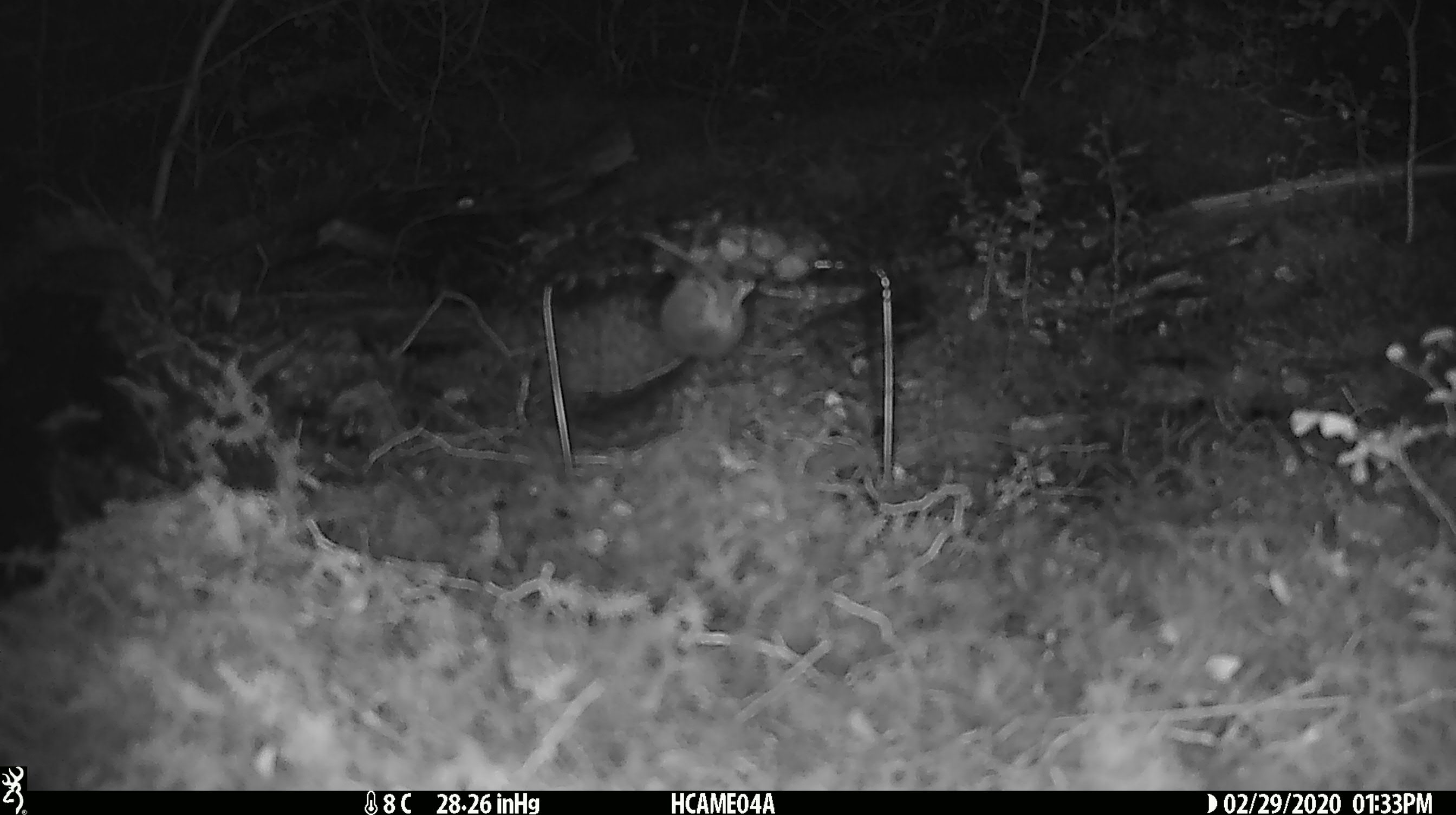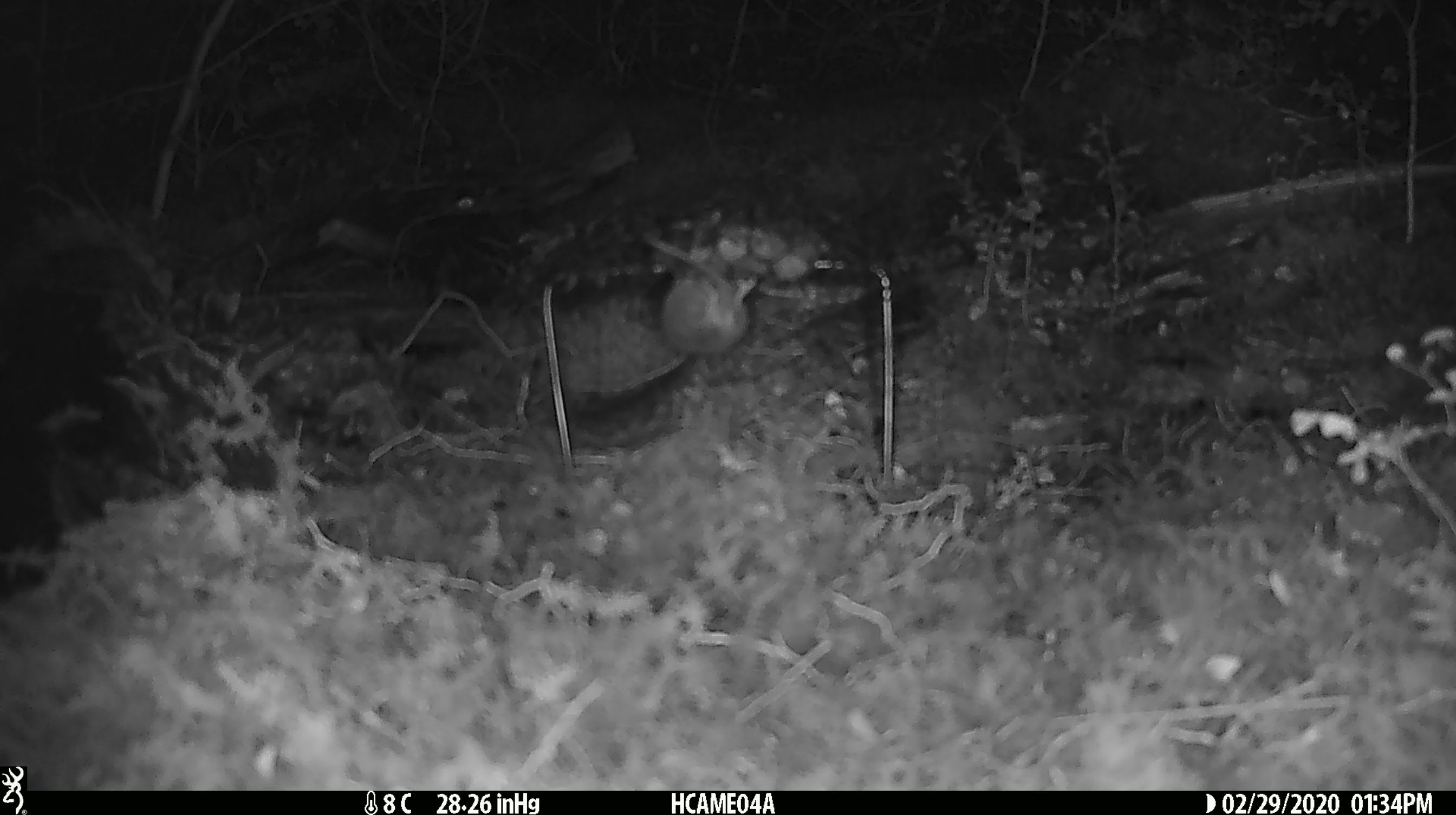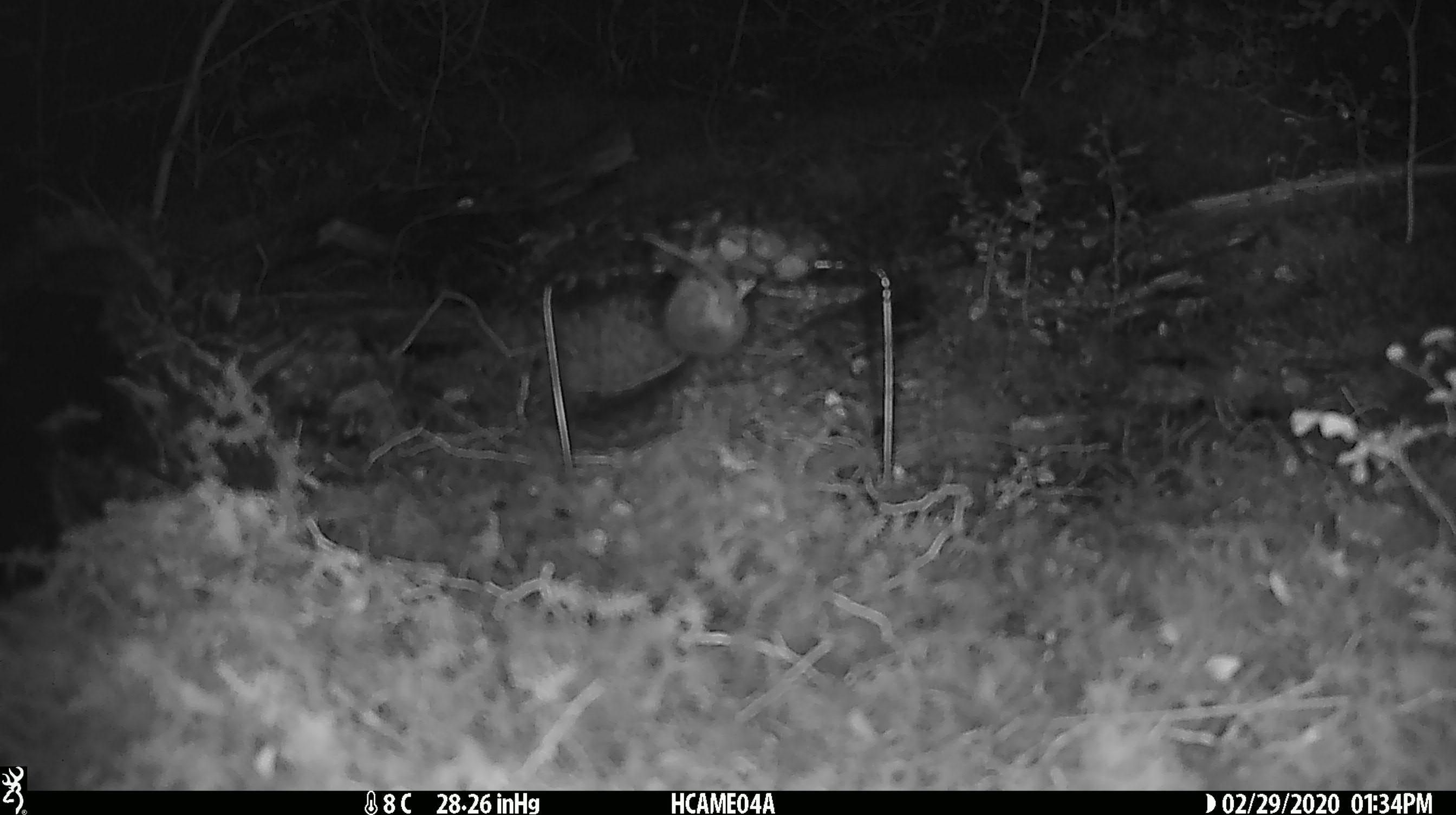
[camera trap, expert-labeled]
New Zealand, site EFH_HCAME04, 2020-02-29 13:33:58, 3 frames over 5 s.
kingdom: Animalia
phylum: Chordata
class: Mammalia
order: Rodentia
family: Muridae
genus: Mus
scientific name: Mus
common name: mouse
Mouse (Mus).